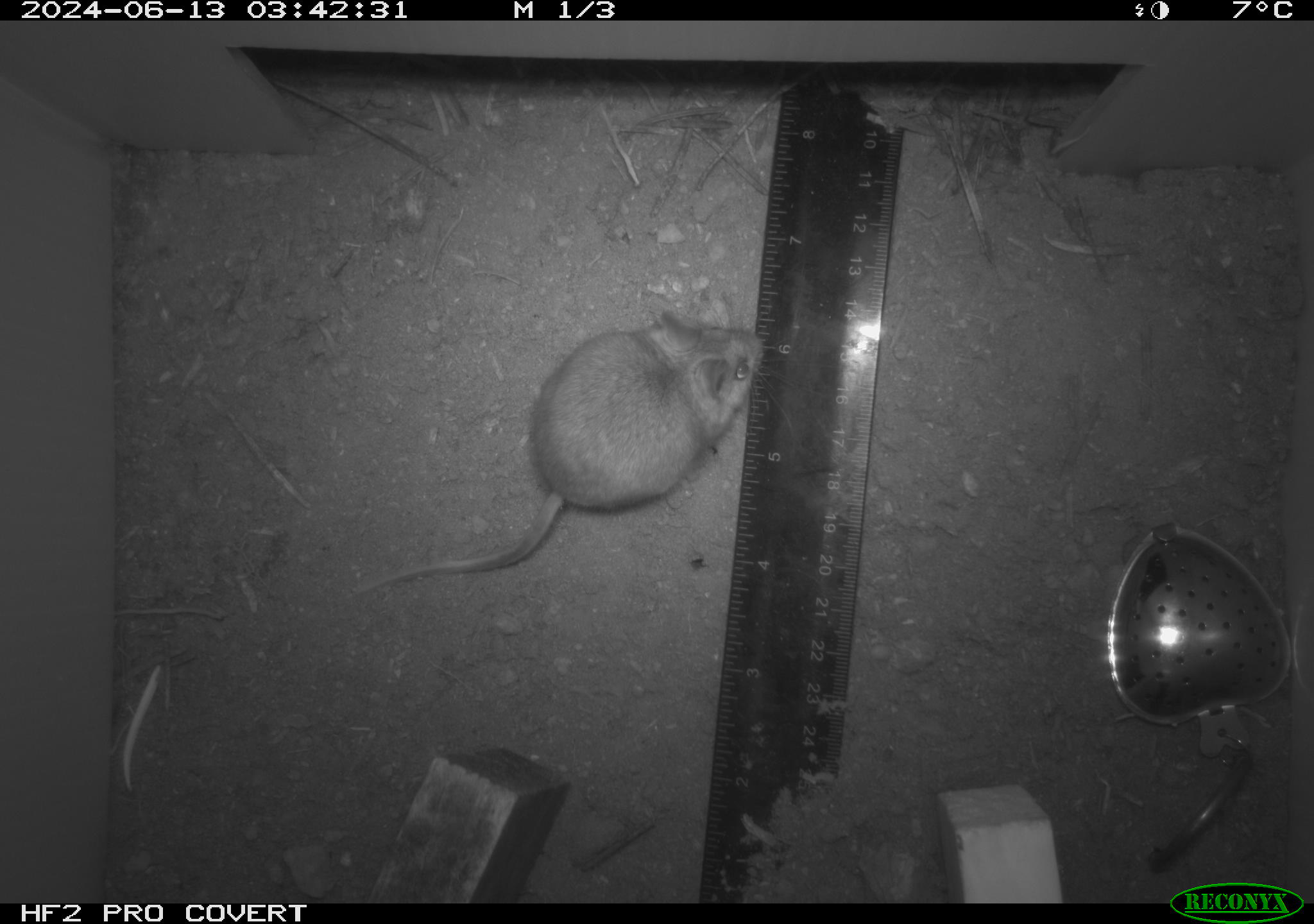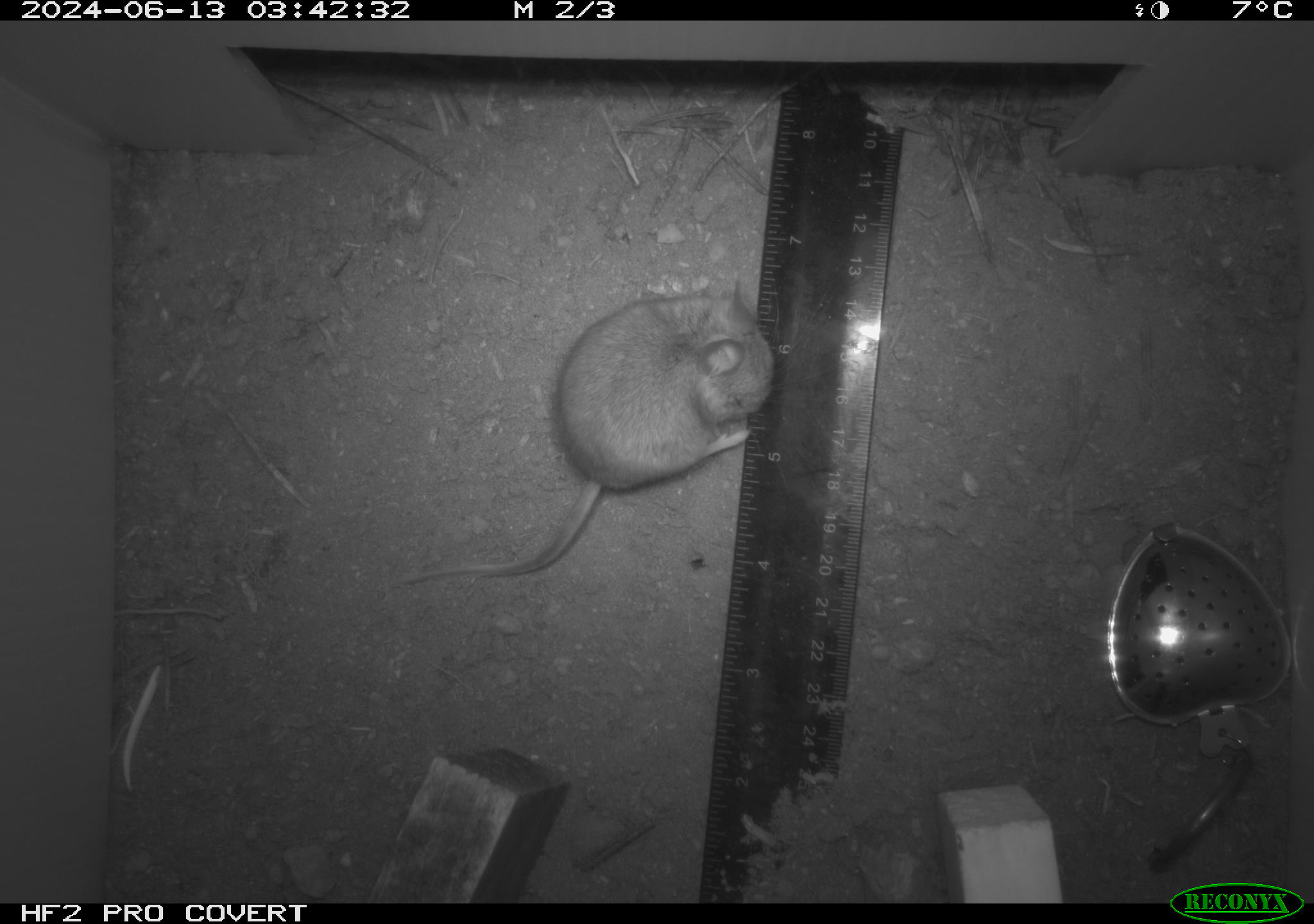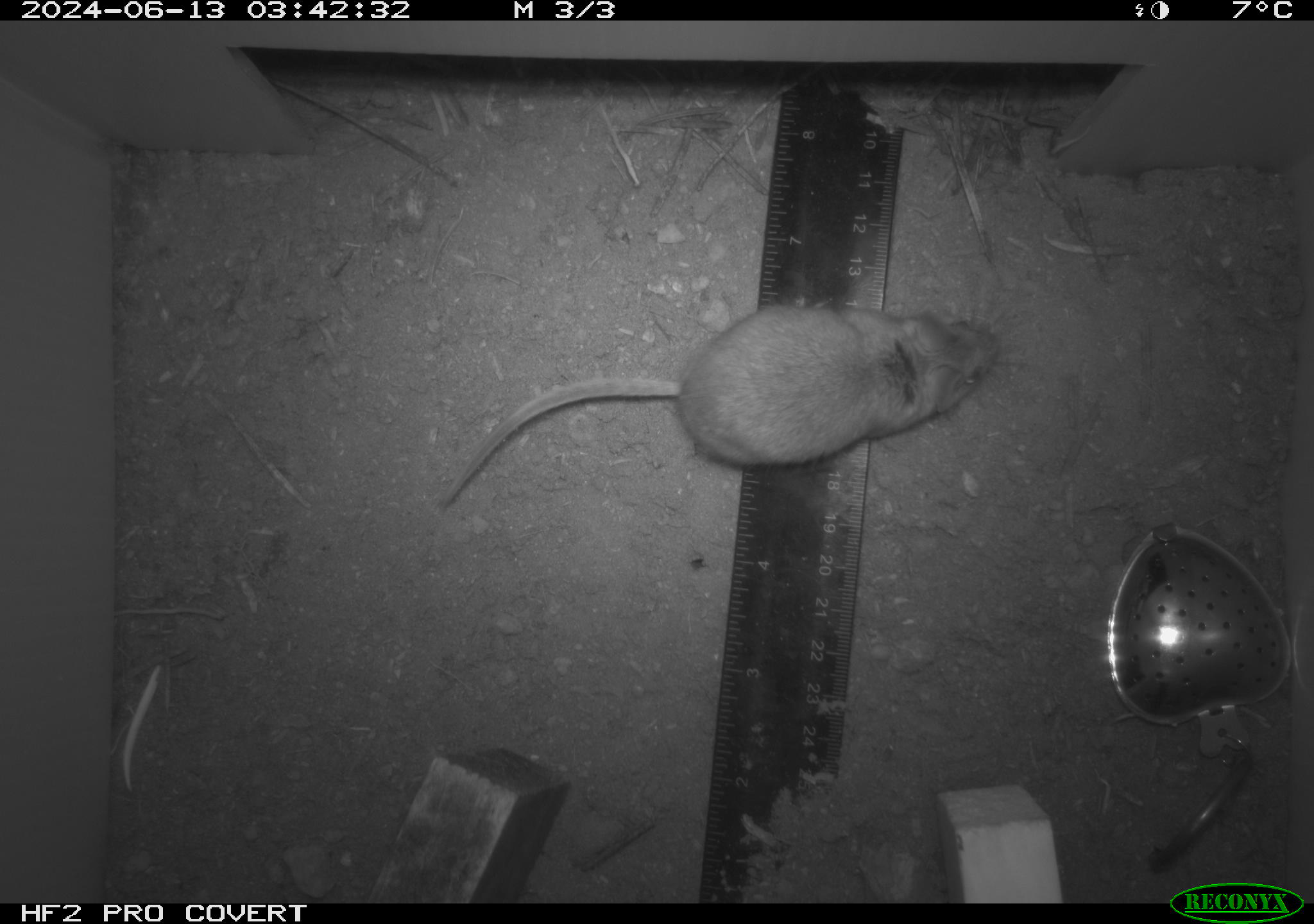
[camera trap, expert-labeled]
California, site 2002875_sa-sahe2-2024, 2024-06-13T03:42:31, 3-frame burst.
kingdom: Animalia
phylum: Chordata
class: Mammalia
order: Rodentia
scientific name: Rodentia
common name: rodent